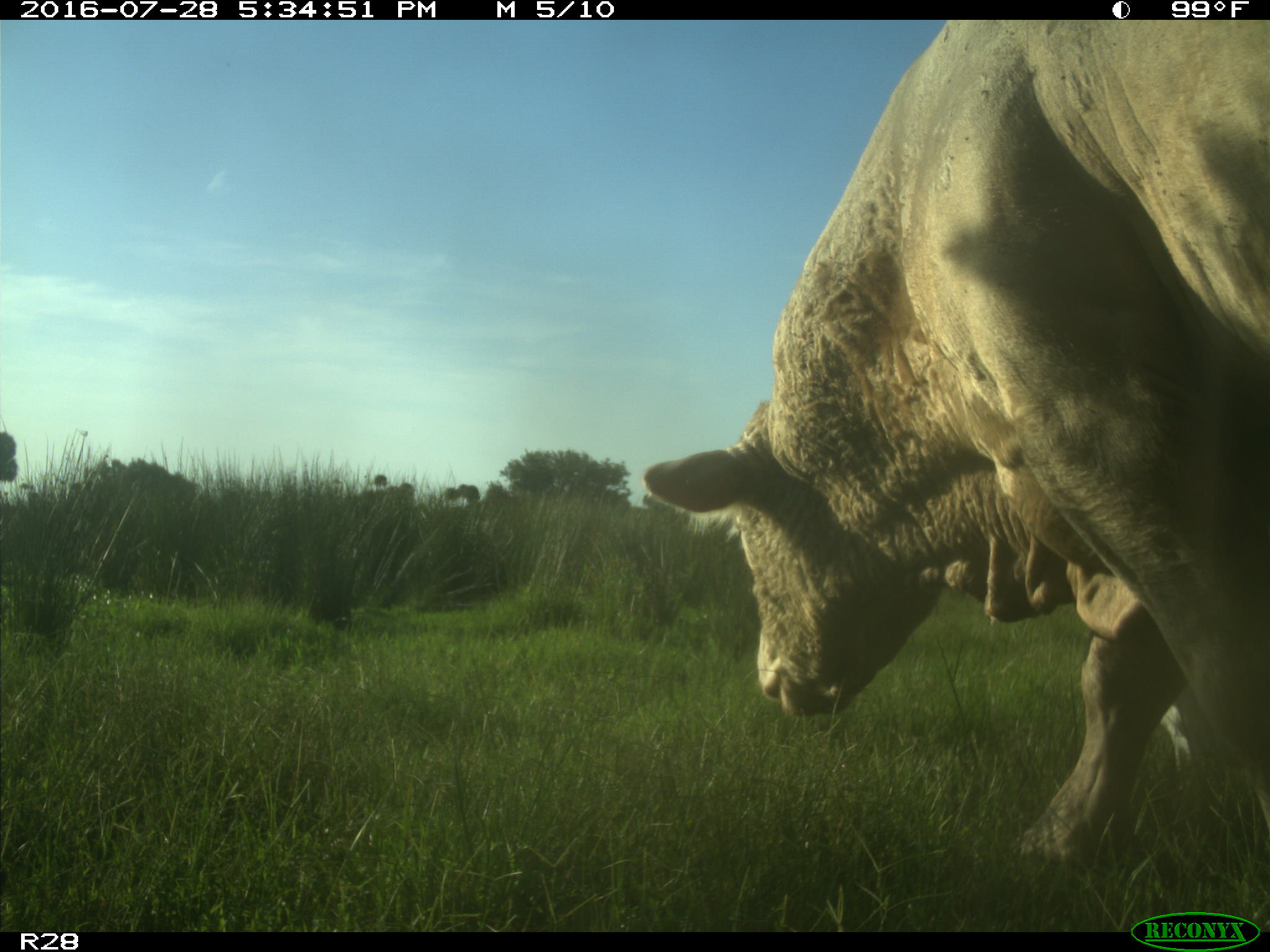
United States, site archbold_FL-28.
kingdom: Animalia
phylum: Chordata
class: Mammalia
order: Artiodactyla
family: Bovidae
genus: Bos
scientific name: Bos taurus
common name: domestic cow